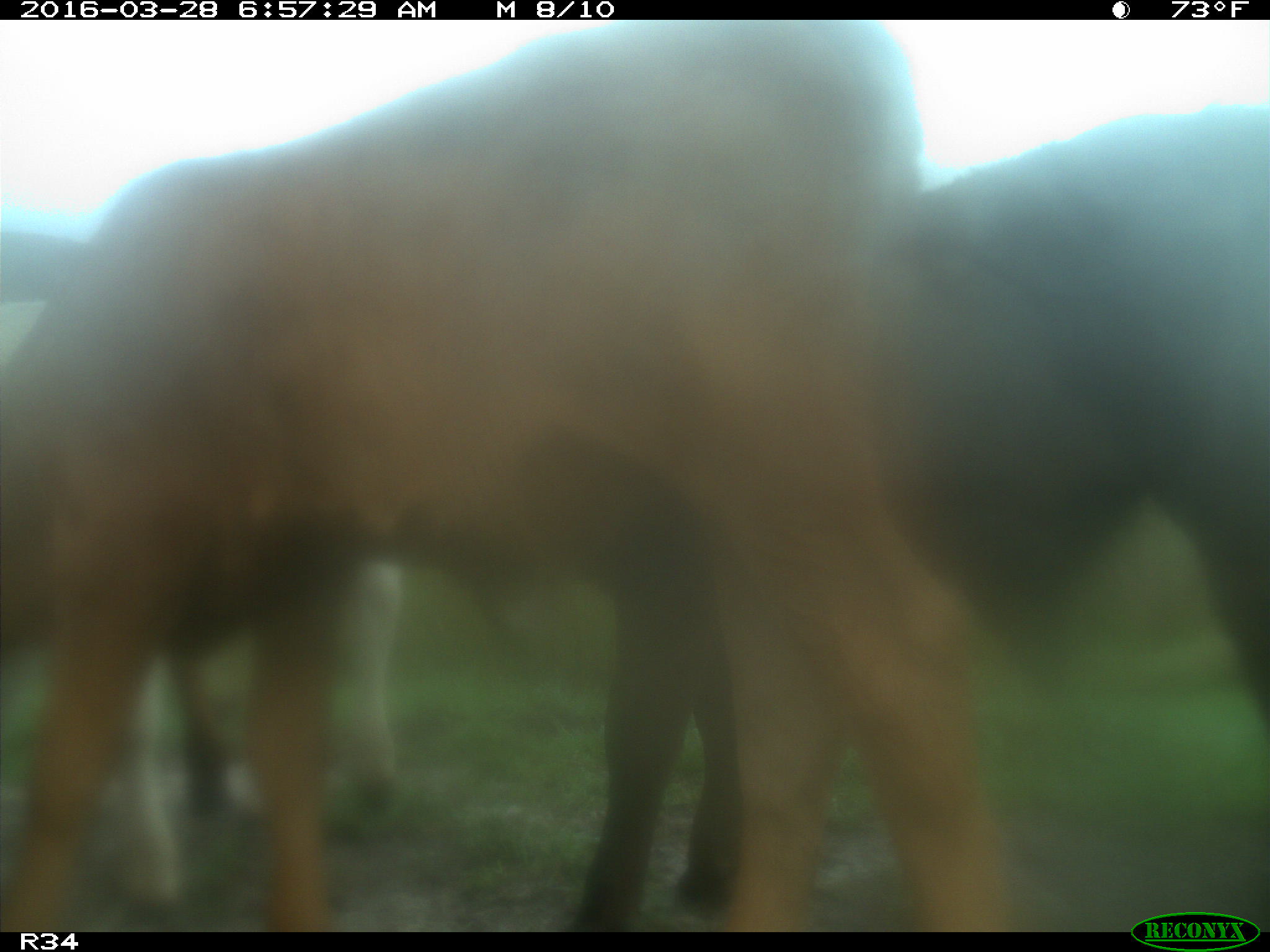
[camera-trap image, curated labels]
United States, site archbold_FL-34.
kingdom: Animalia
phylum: Chordata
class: Mammalia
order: Artiodactyla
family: Bovidae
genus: Bos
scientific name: Bos taurus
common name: domestic cow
Bos taurus (domestic cow).